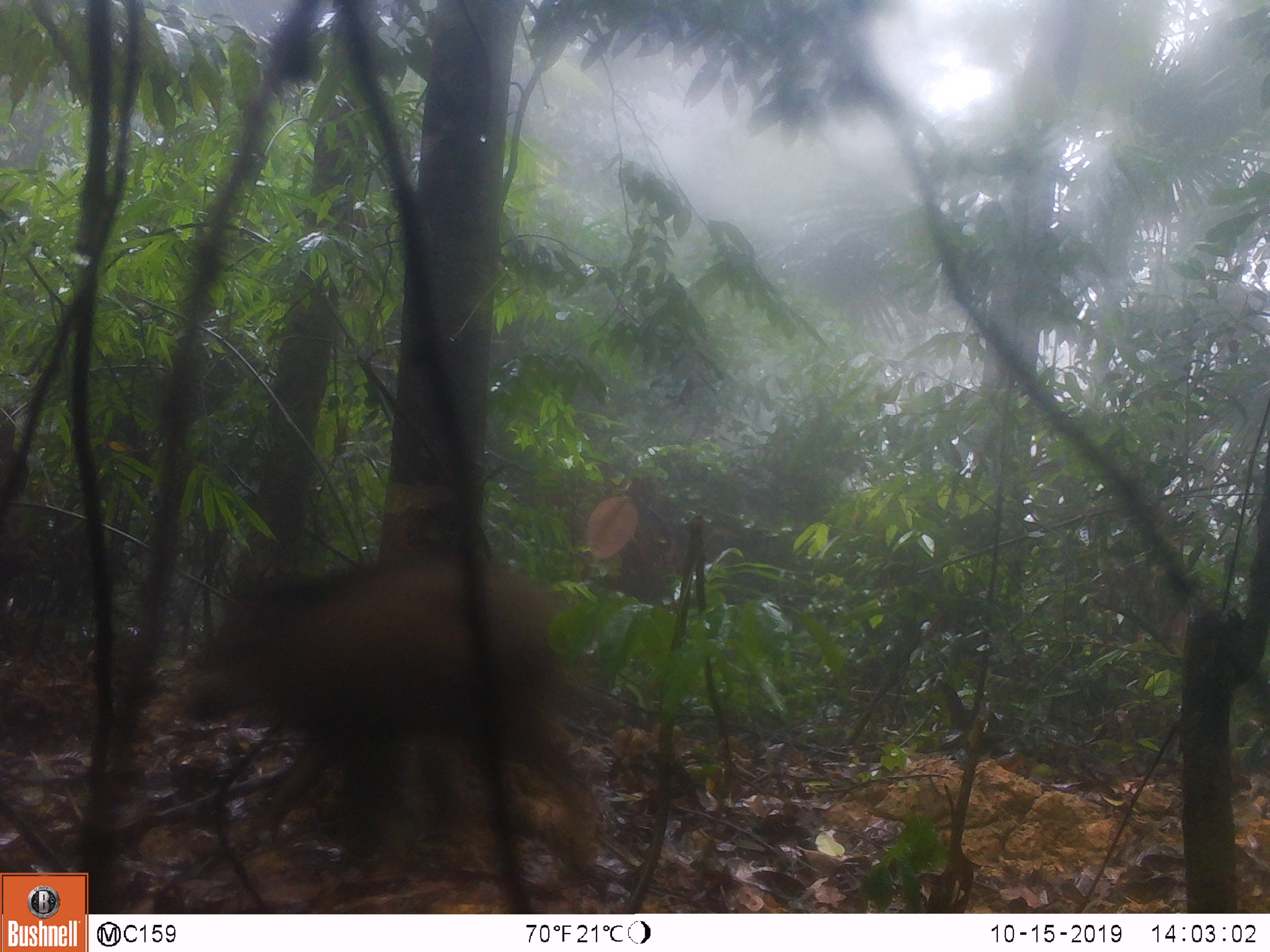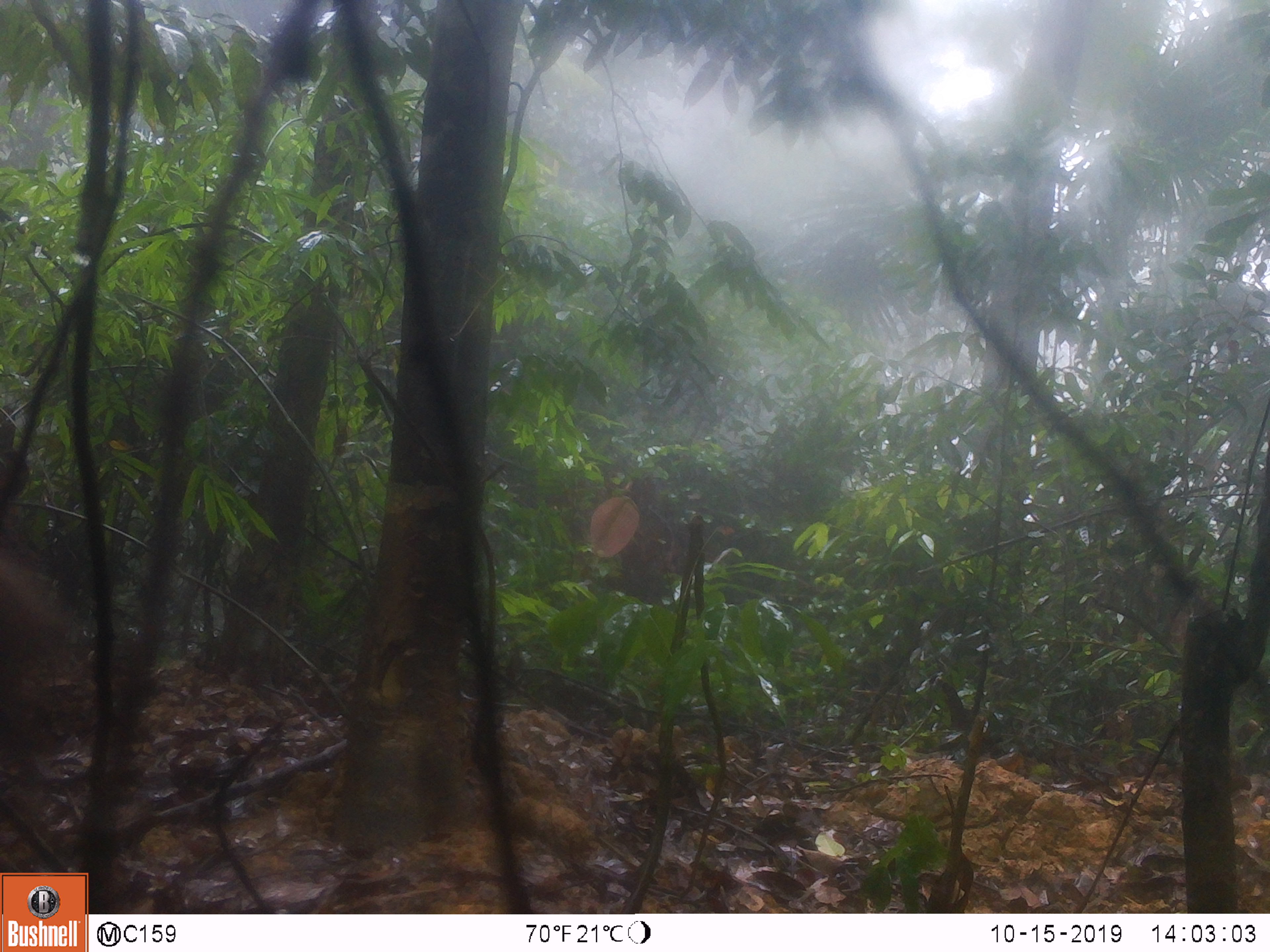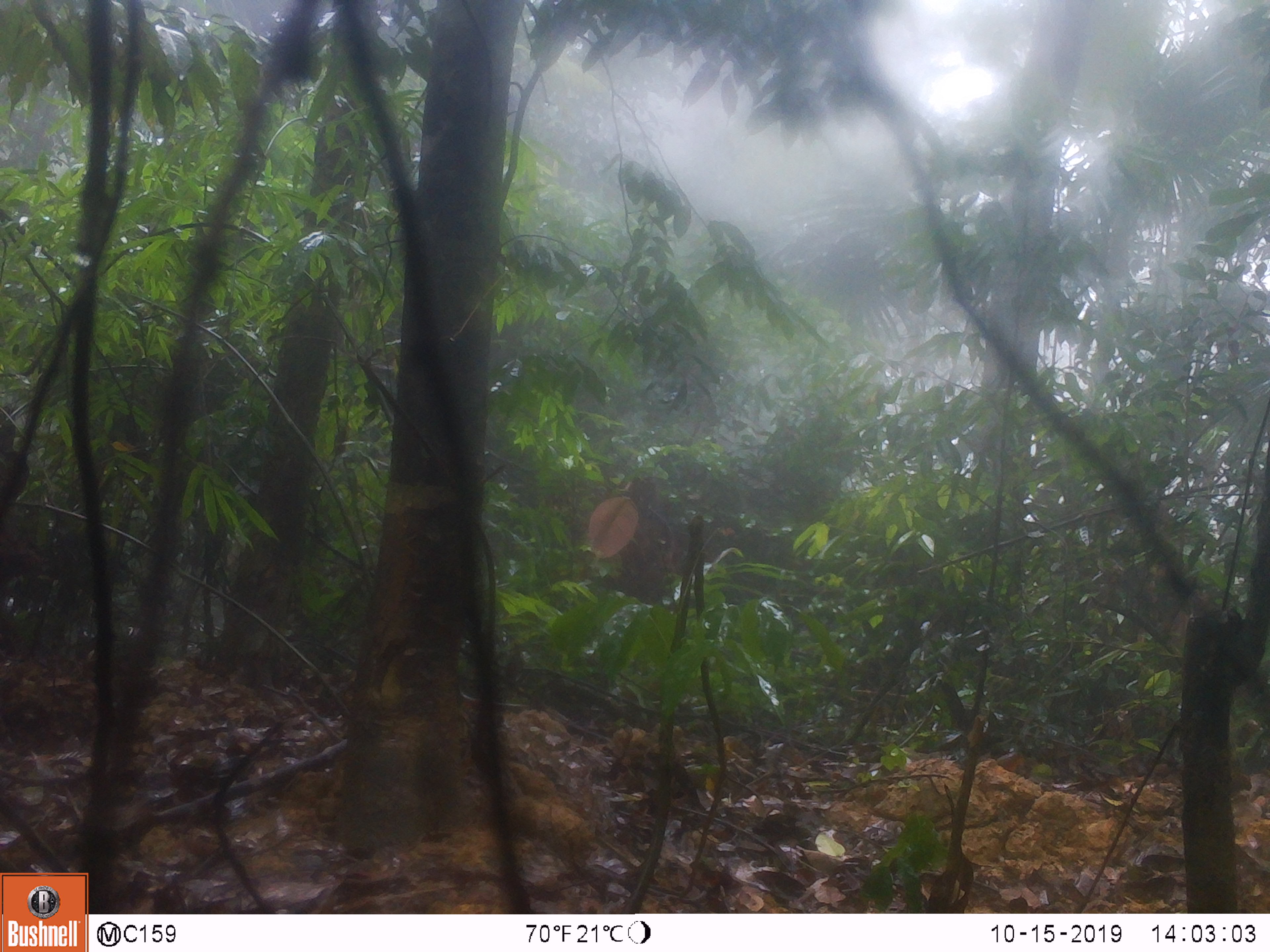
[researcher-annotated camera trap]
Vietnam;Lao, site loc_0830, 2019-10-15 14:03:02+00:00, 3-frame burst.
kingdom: Animalia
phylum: Chordata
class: Mammalia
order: Artiodactyla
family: Suidae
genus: Sus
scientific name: Sus scrofa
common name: eurasian wild pig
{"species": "eurasian wild pig (Sus scrofa)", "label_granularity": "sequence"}